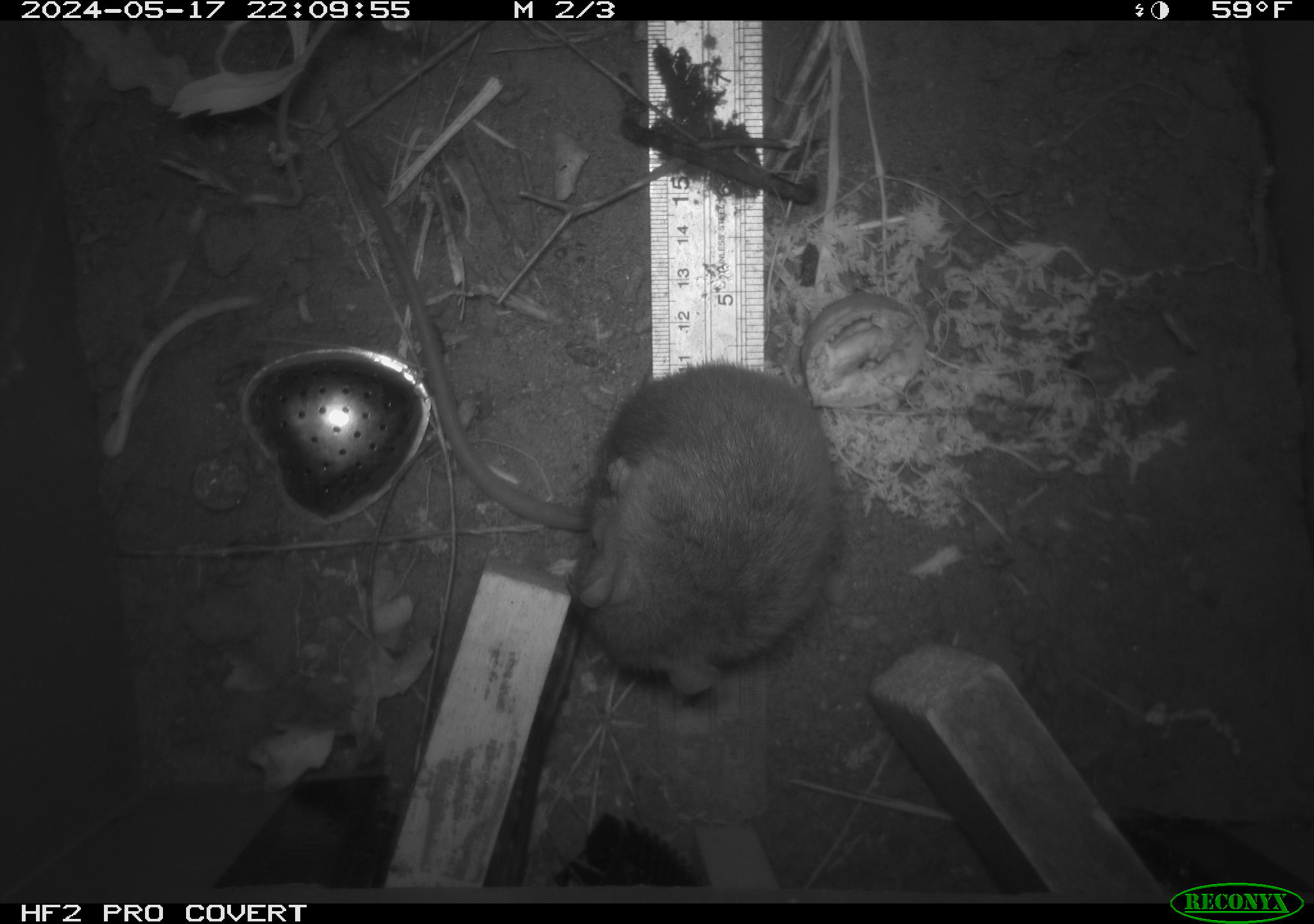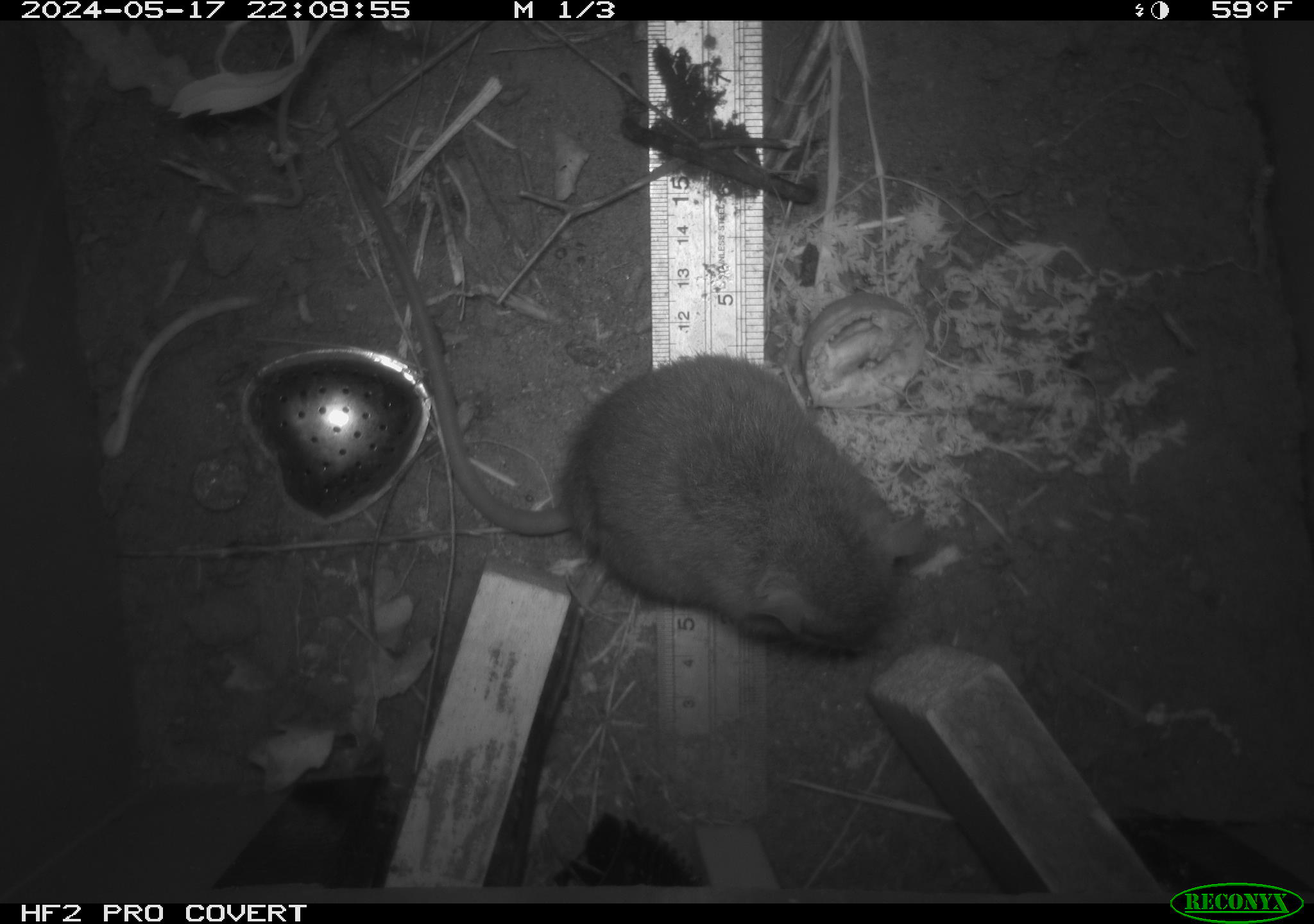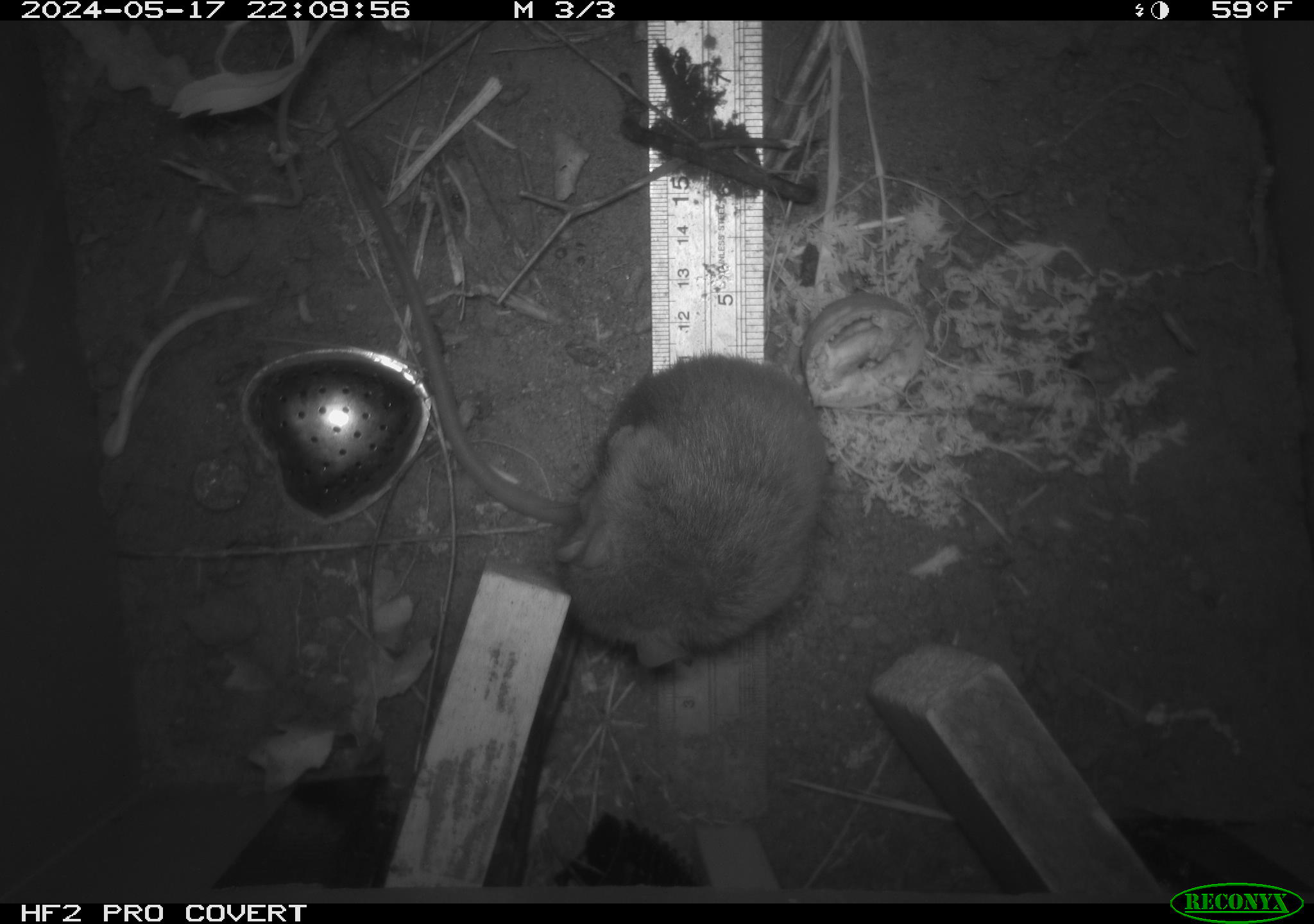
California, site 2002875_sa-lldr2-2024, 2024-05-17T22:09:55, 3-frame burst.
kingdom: Animalia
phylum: Chordata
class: Mammalia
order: Rodentia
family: Muridae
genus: Rattus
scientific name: Rattus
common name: rat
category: rattus species